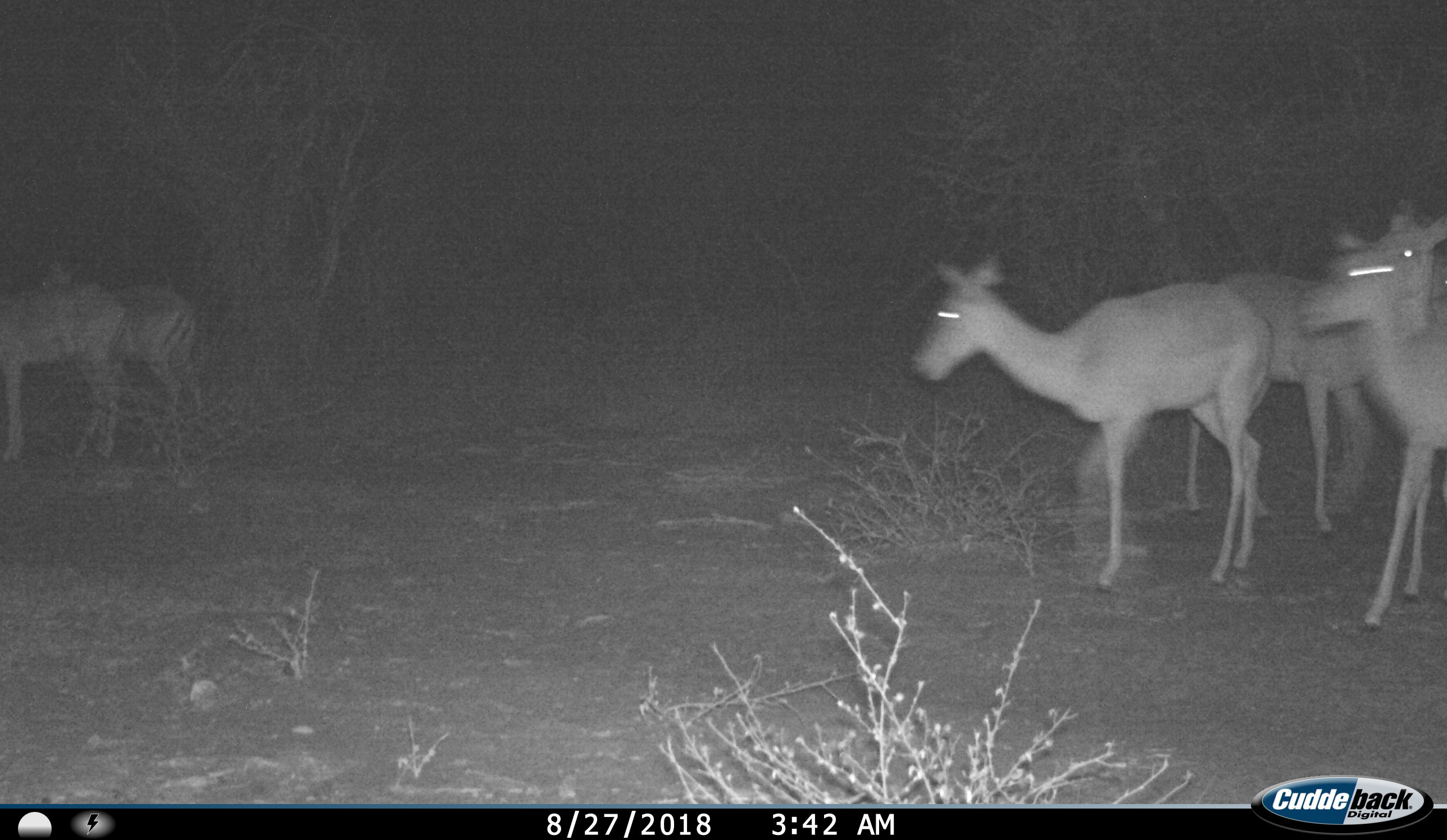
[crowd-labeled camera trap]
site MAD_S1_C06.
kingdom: Animalia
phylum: Chordata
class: Mammalia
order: Artiodactyla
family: Bovidae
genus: Aepyceros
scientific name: Aepyceros melampus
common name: impala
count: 6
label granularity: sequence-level